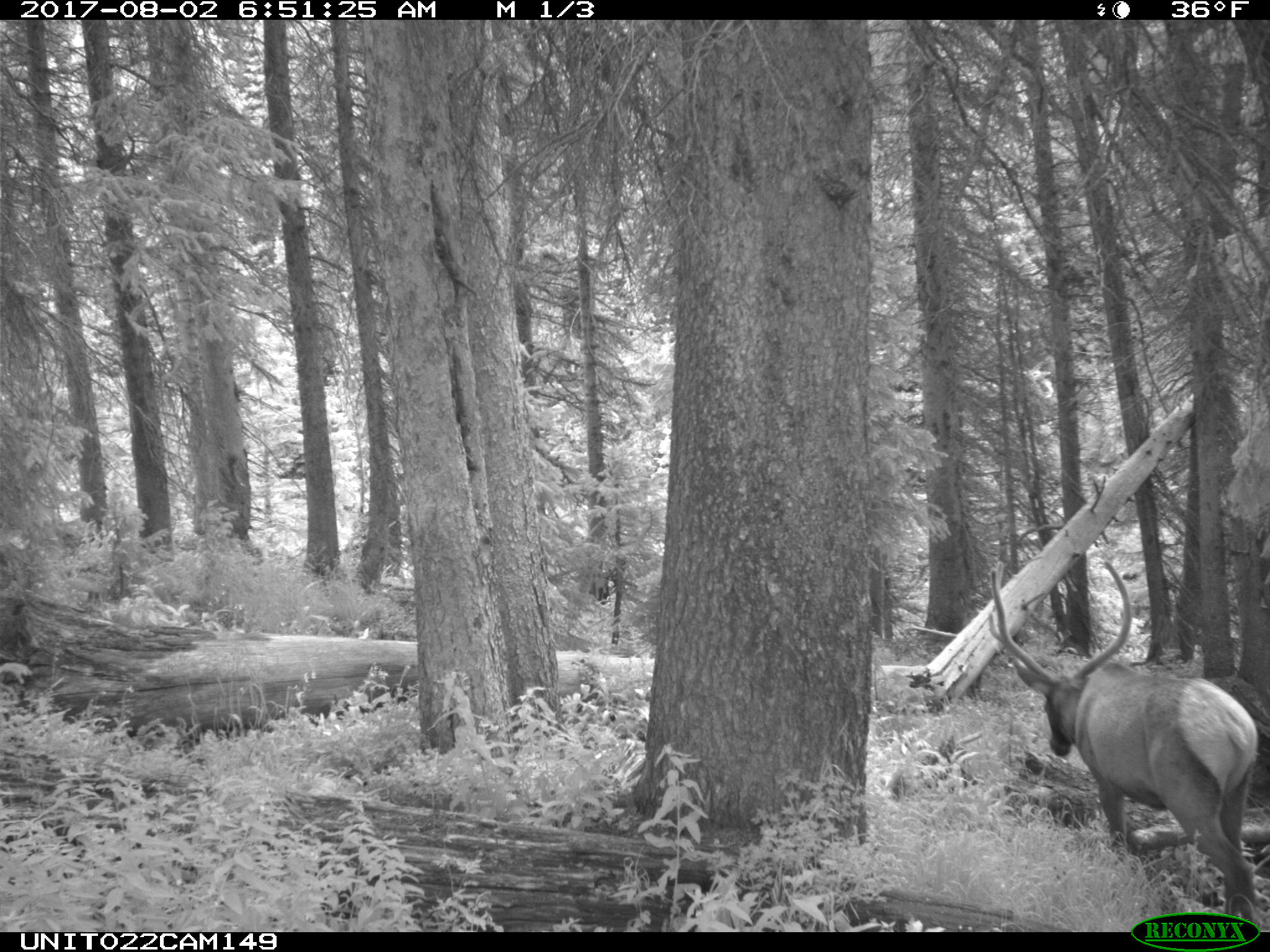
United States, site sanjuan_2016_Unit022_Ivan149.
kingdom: Animalia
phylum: Chordata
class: Mammalia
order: Artiodactyla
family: Cervidae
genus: Cervus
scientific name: Cervus elaphus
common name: red deer